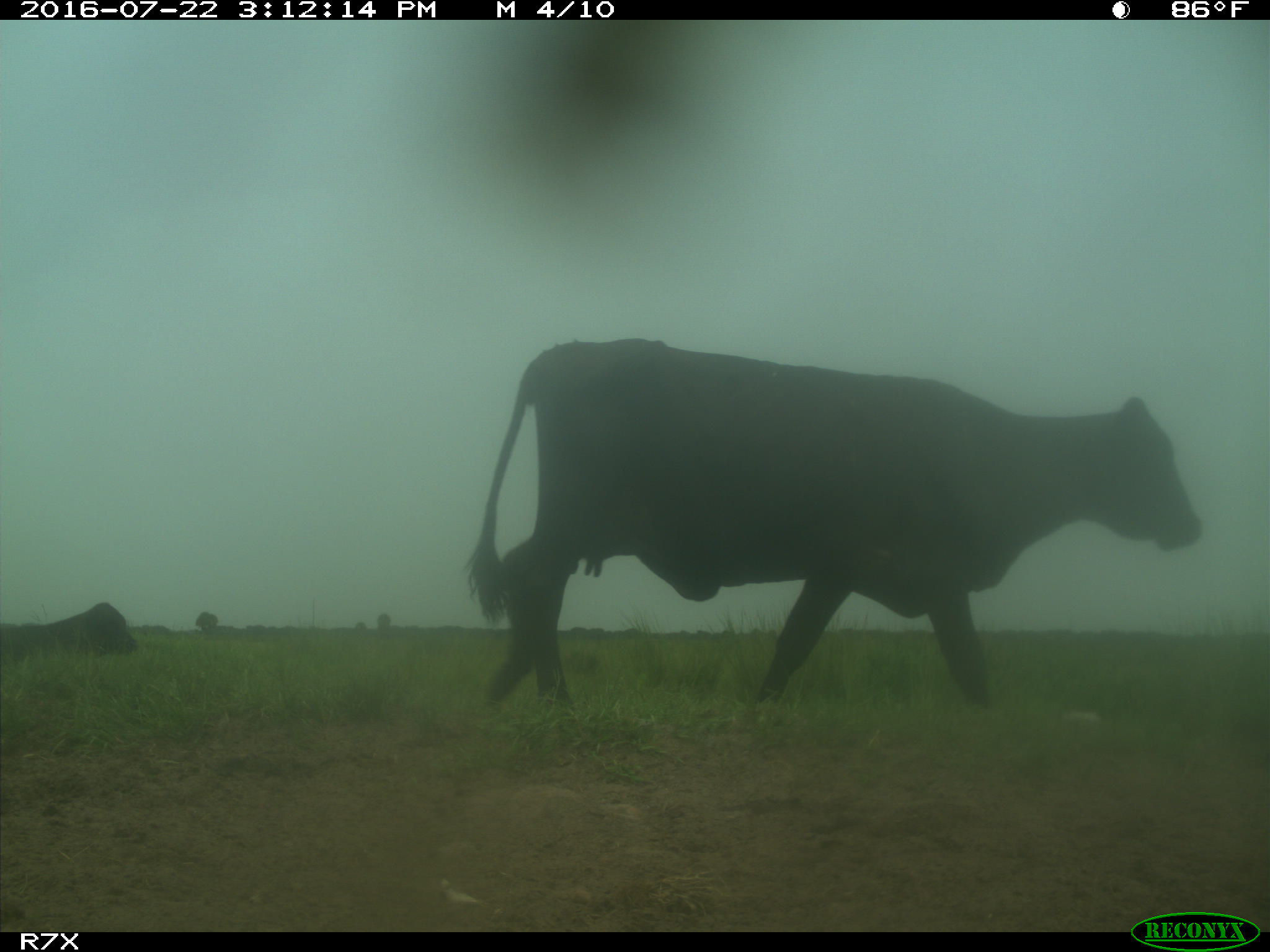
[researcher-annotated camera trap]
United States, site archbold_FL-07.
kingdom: Animalia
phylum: Chordata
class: Mammalia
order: Artiodactyla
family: Bovidae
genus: Bos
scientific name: Bos taurus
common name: domestic cow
Bos taurus (domestic cow).